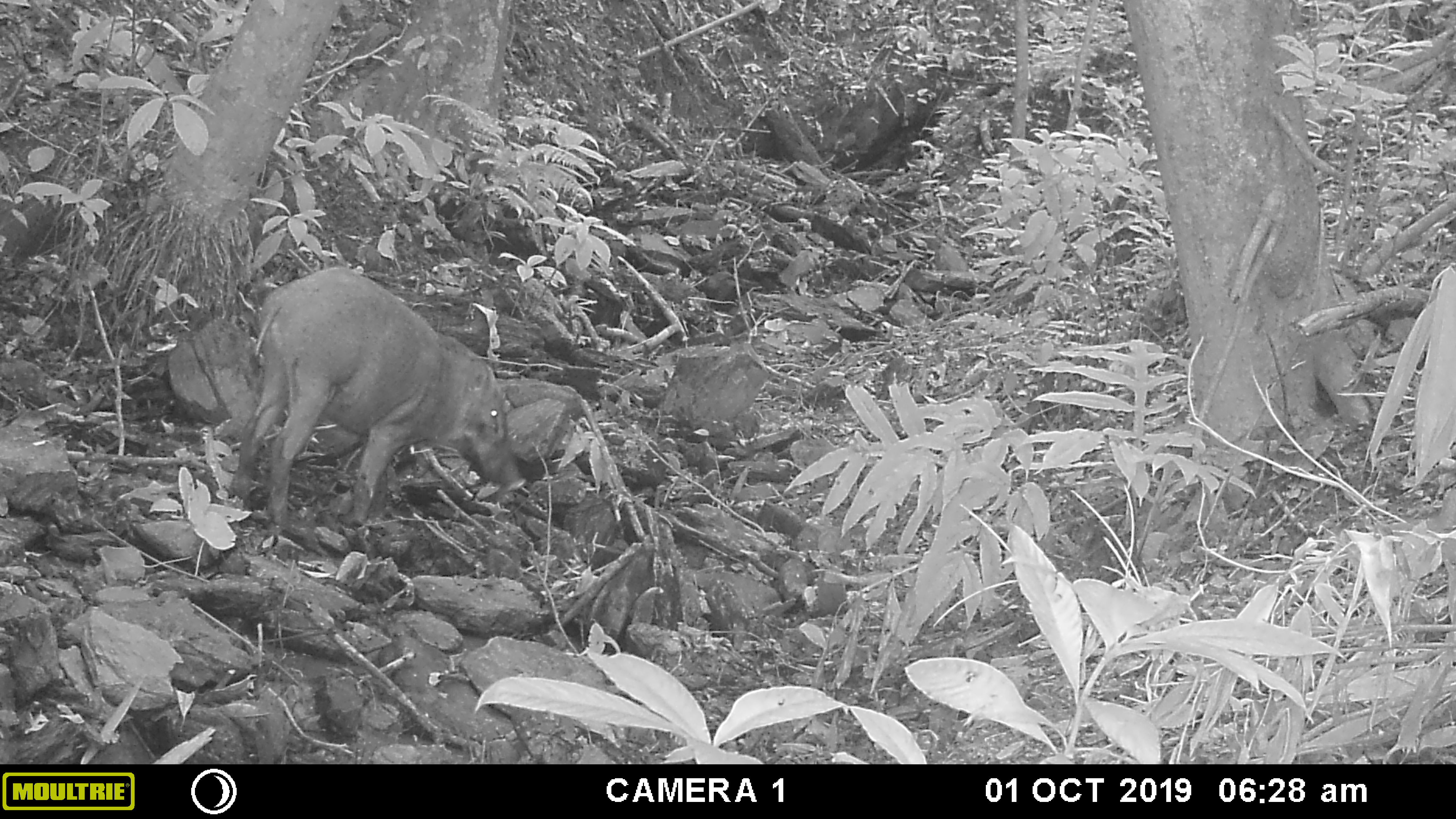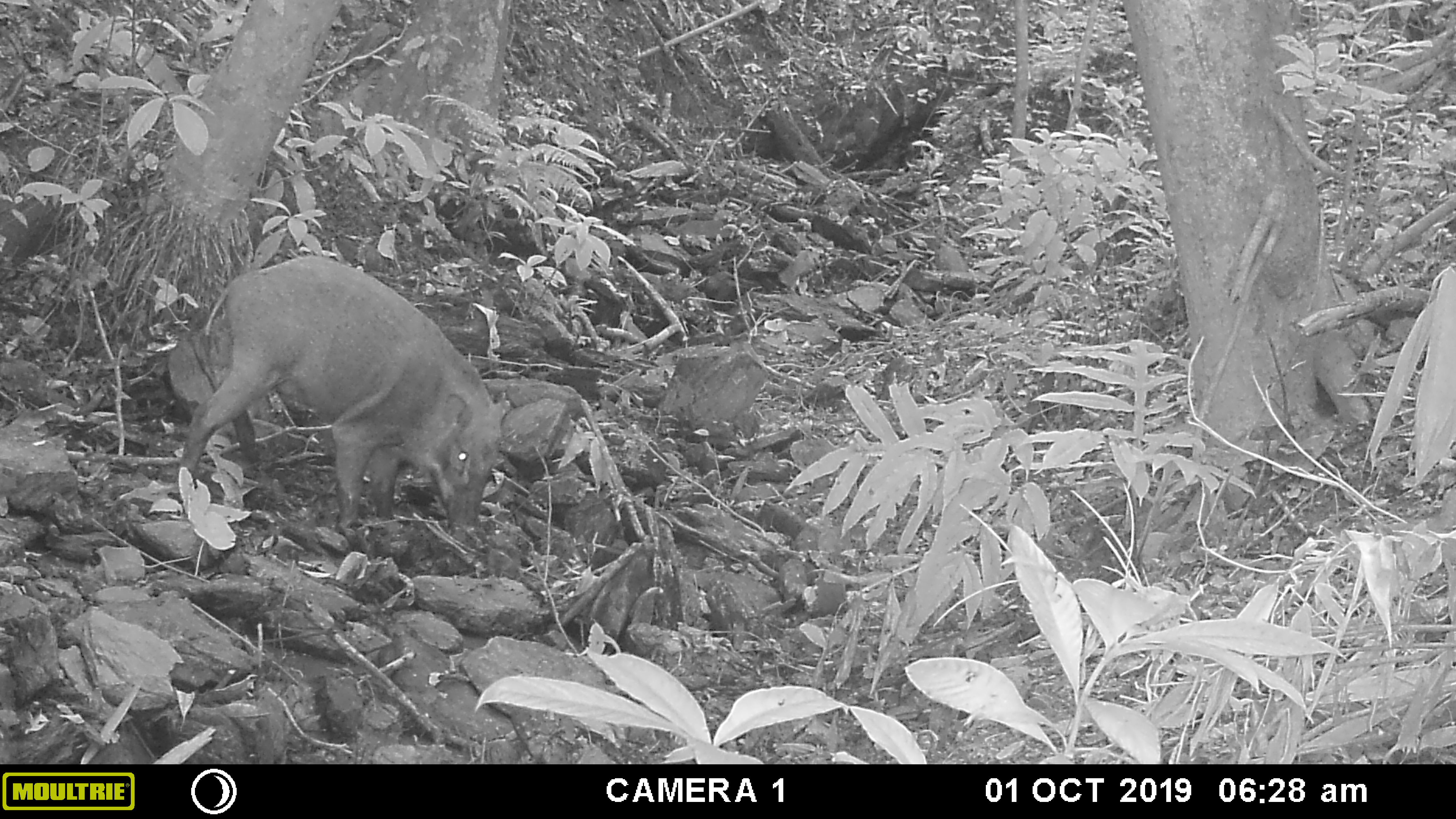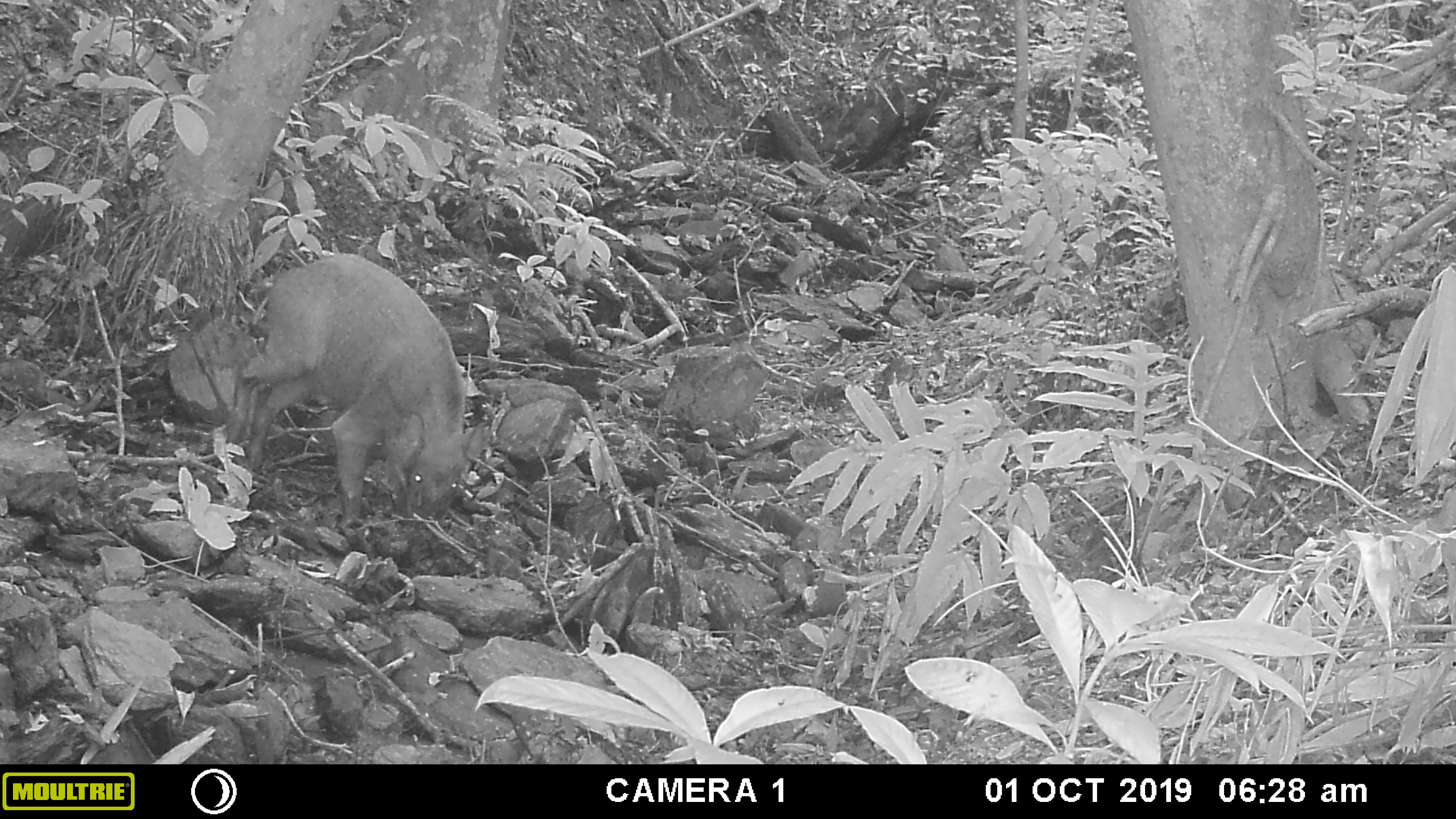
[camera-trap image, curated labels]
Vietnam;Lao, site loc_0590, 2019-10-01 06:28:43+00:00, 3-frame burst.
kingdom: Animalia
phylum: Chordata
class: Mammalia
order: Artiodactyla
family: Suidae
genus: Sus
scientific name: Sus scrofa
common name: eurasian wild pig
Eurasian wild pig (Sus scrofa). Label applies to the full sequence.